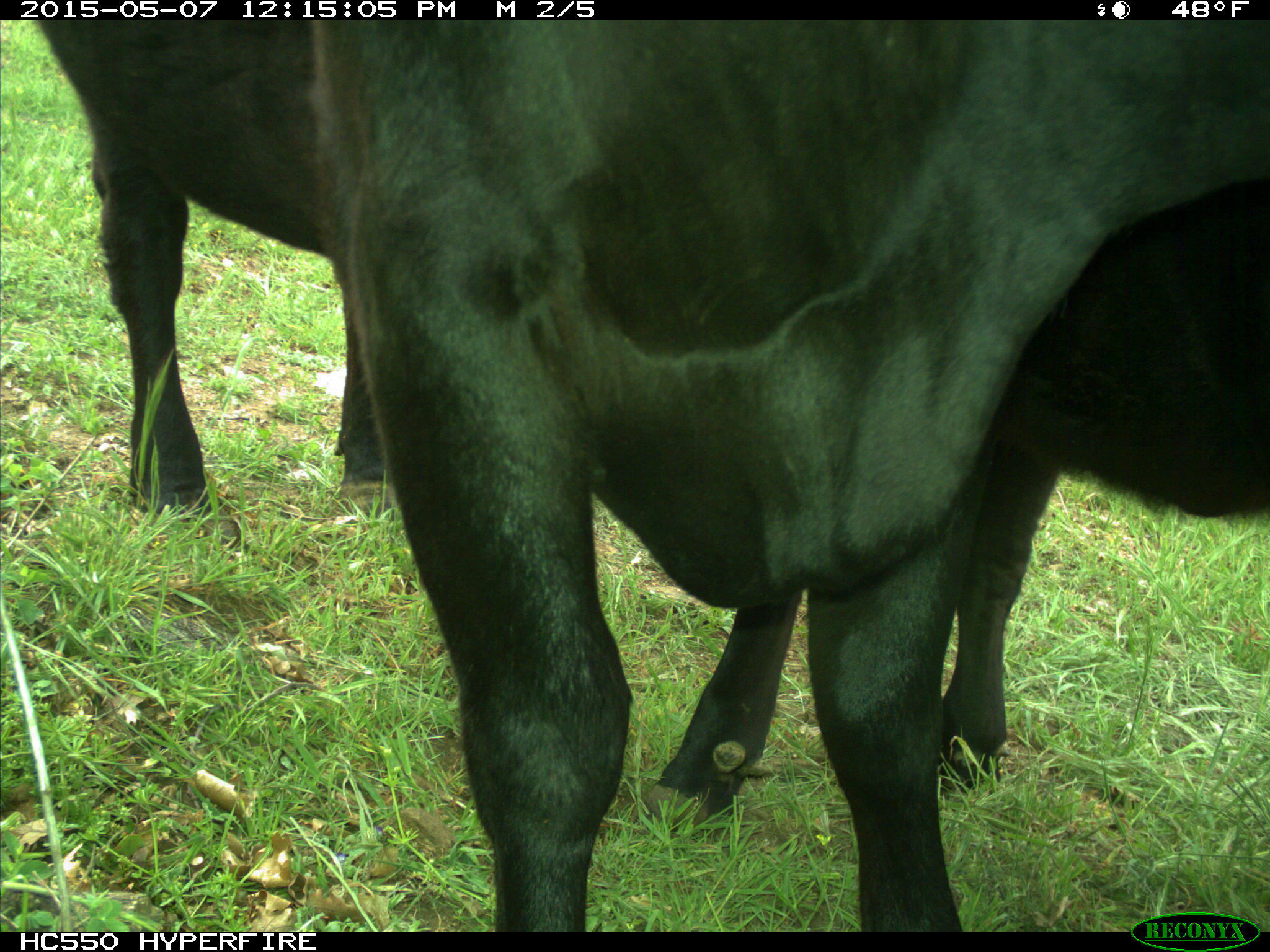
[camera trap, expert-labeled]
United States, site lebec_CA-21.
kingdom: Animalia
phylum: Chordata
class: Mammalia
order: Artiodactyla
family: Bovidae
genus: Bos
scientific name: Bos taurus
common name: domestic cow